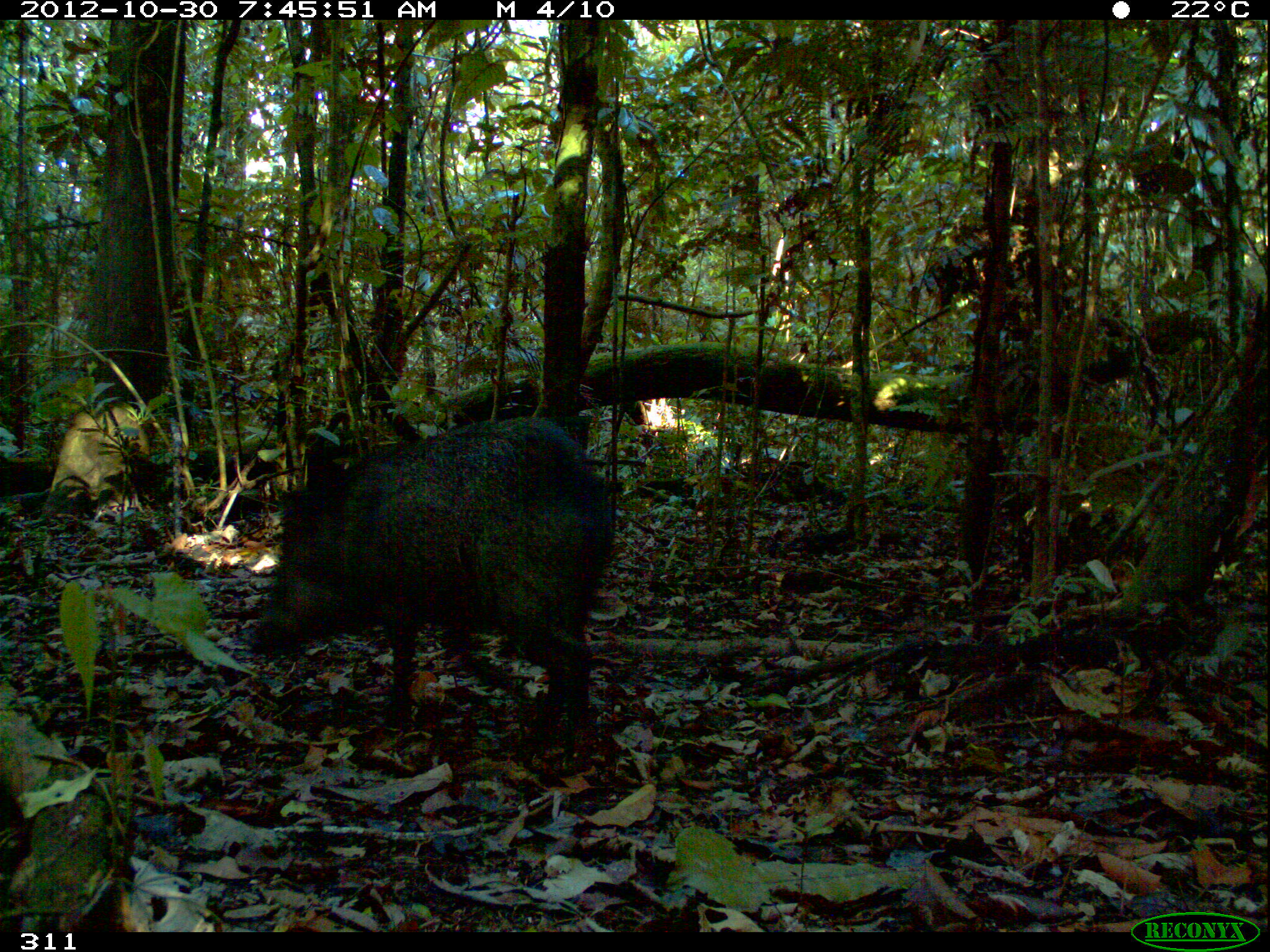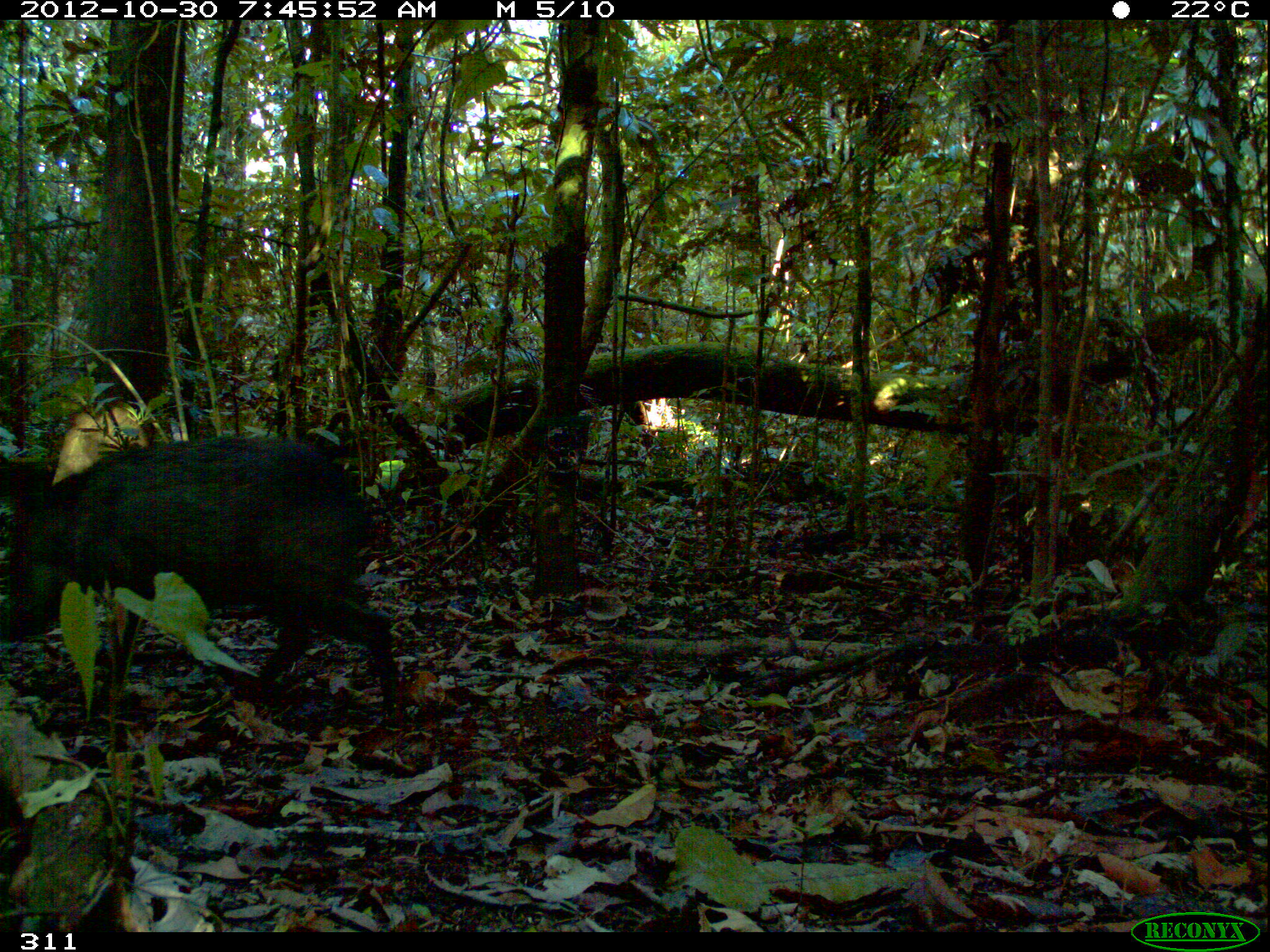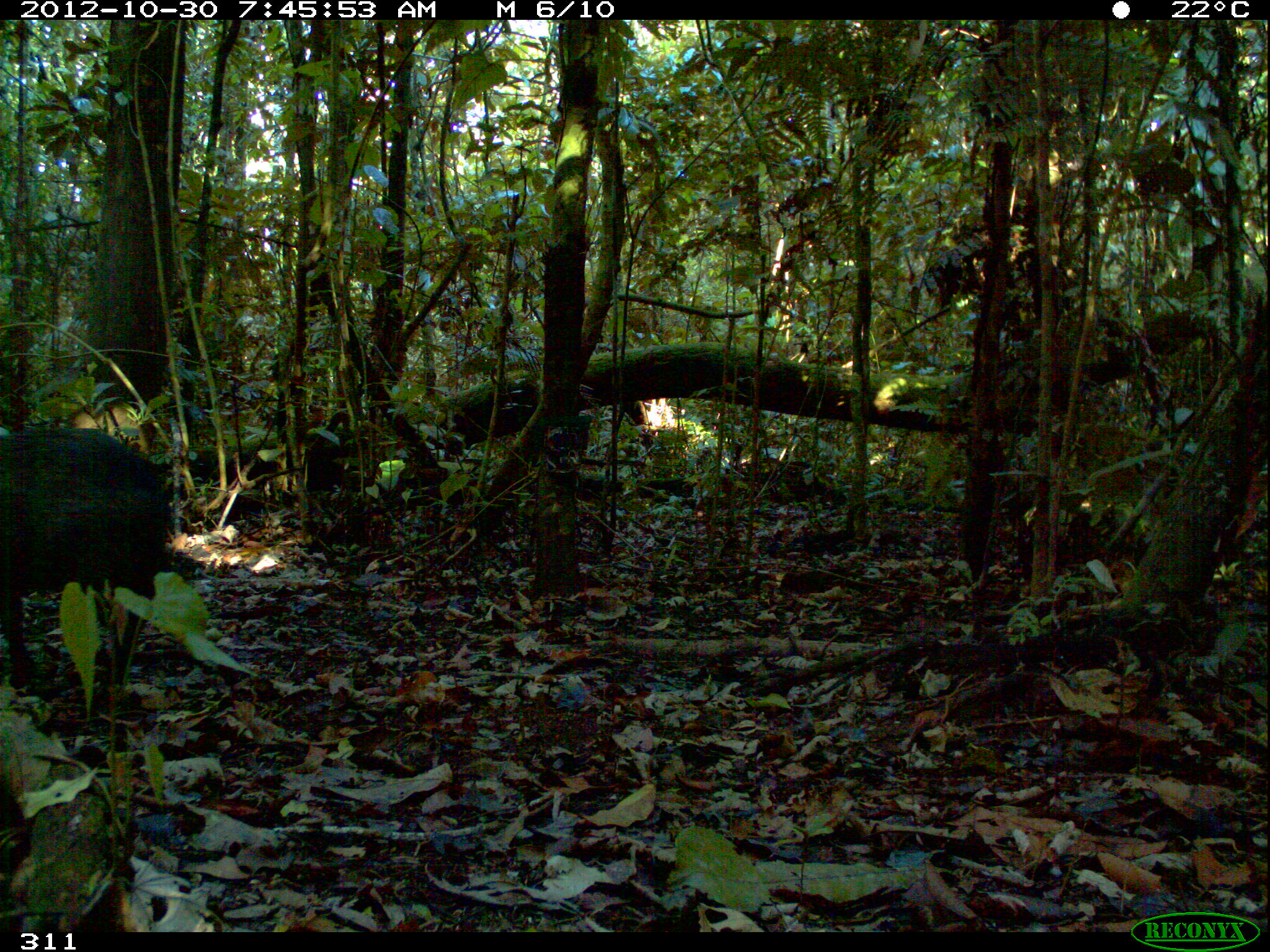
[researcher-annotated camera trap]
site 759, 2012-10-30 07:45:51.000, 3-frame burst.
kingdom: Animalia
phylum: Chordata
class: Mammalia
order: Artiodactyla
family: Tayassuidae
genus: Pecari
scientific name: Pecari tajacu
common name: collared peccary